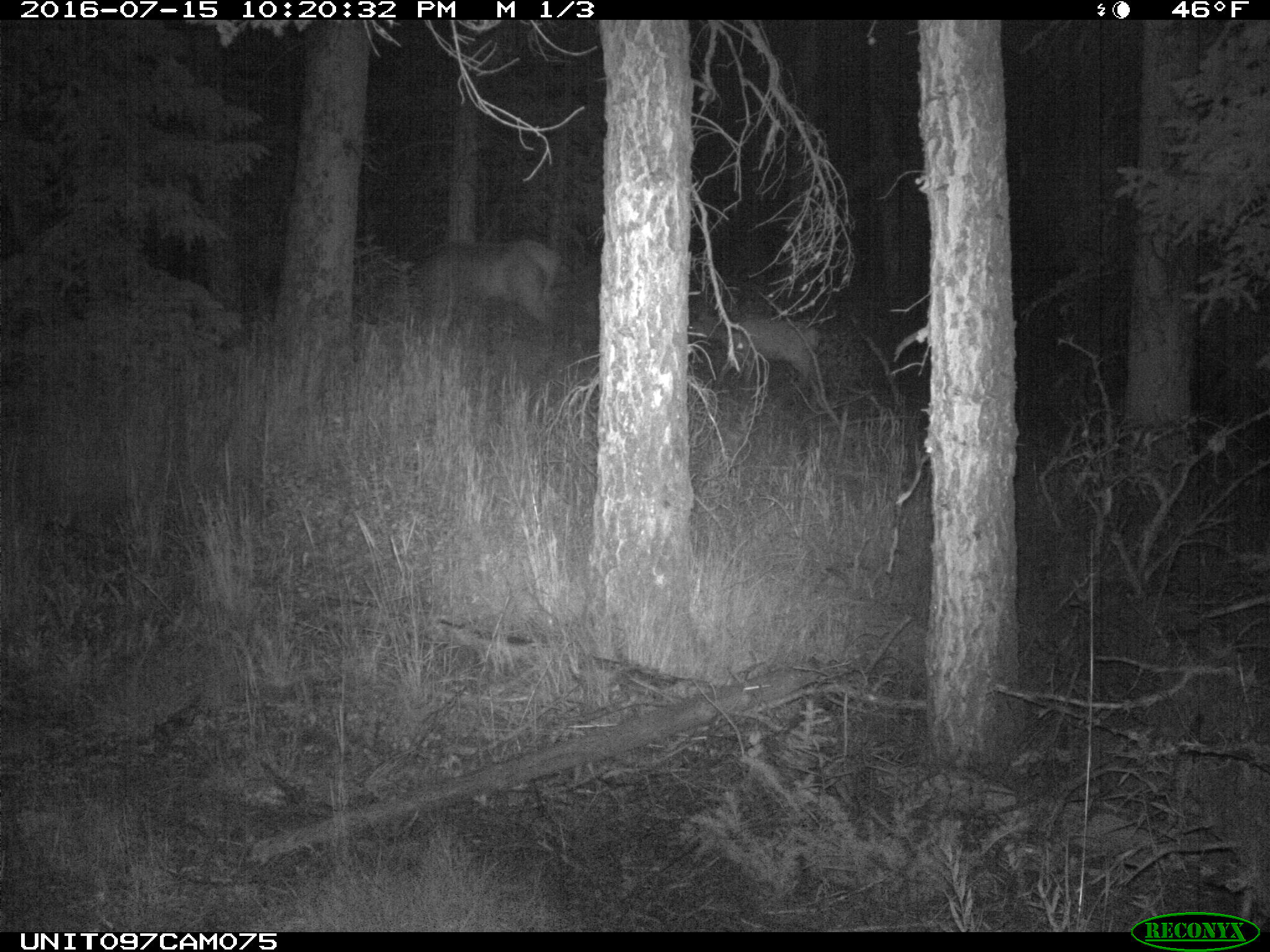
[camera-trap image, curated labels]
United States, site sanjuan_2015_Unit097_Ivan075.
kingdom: Animalia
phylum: Chordata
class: Mammalia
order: Artiodactyla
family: Cervidae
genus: Cervus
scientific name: Cervus elaphus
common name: red deer